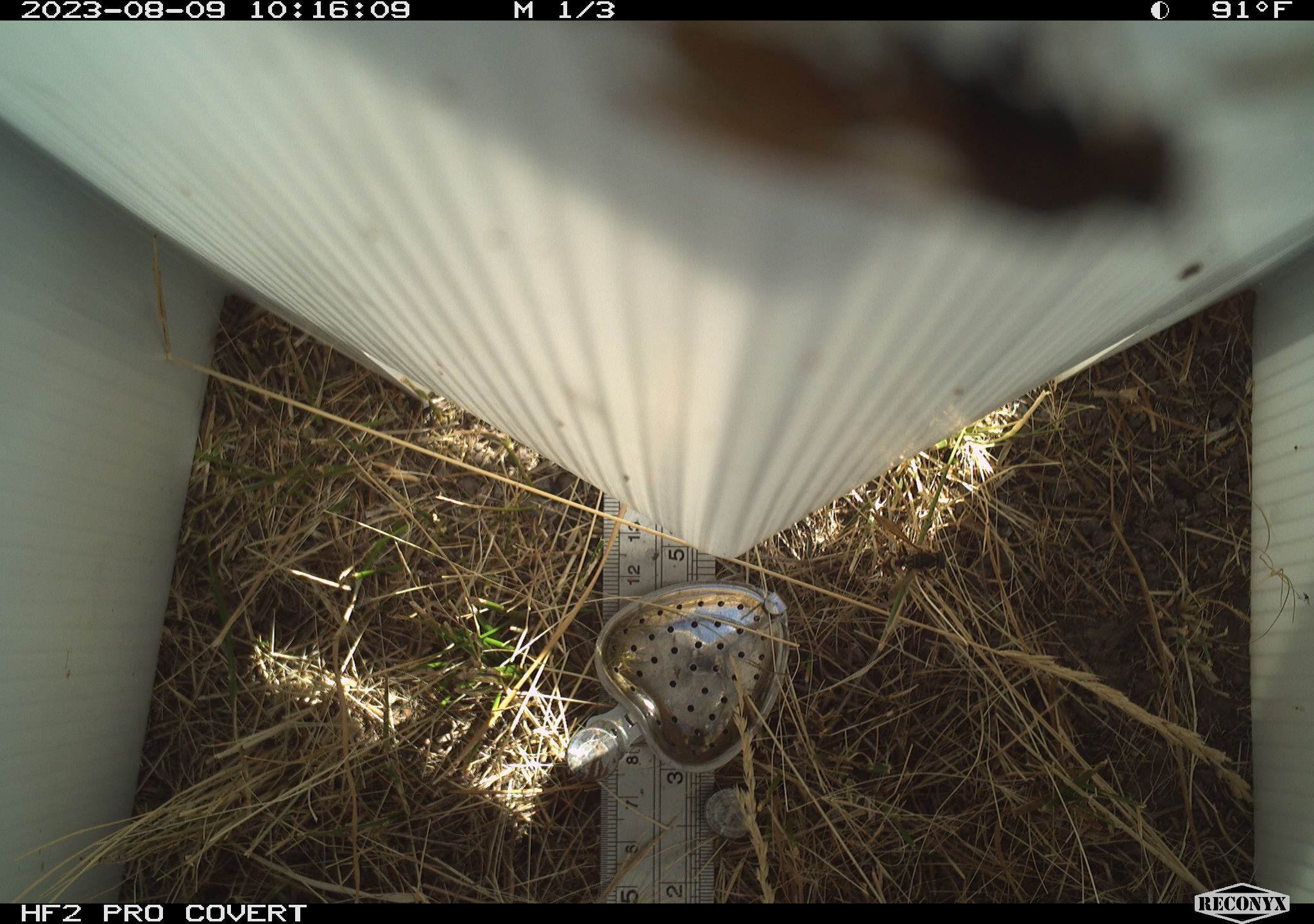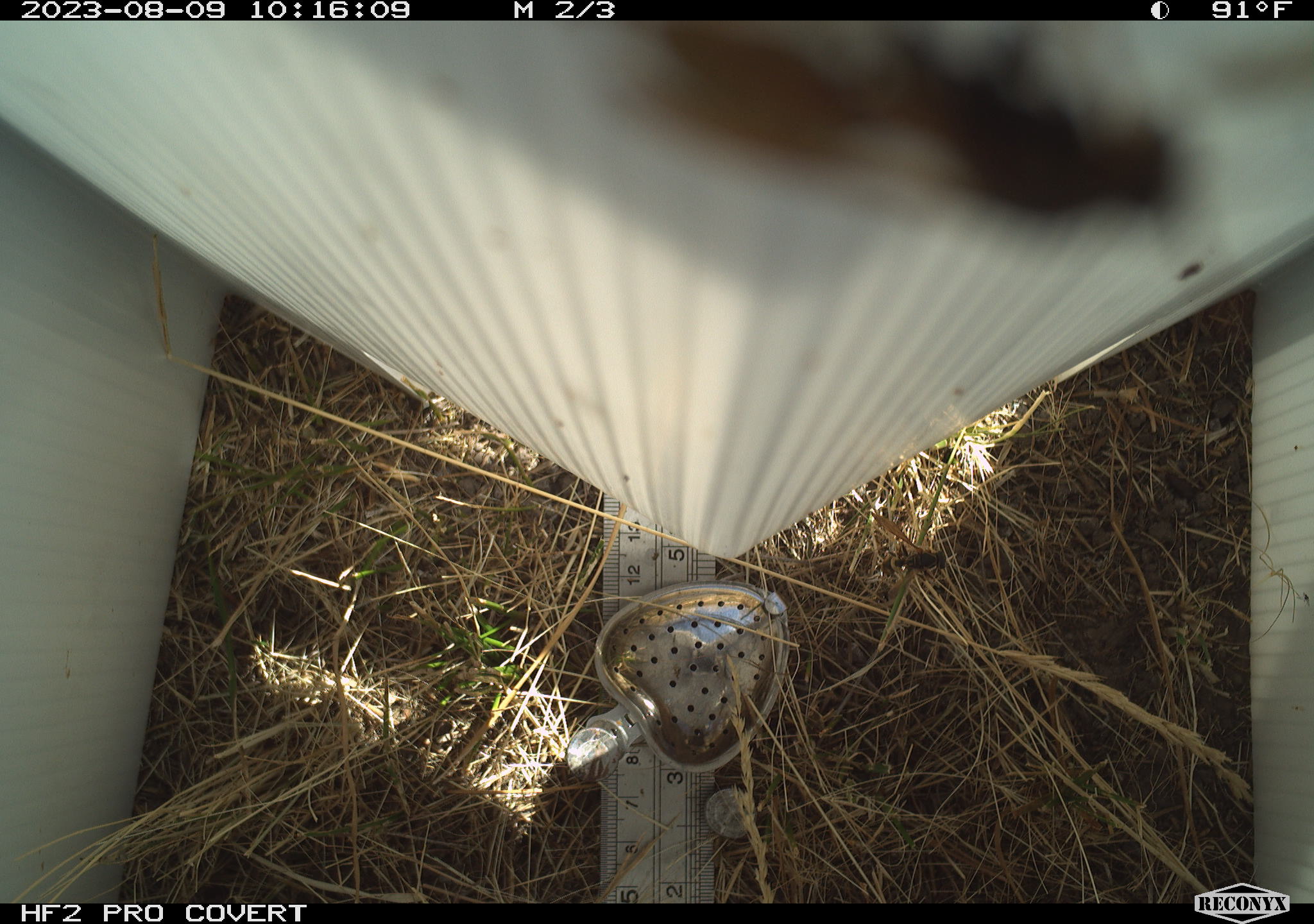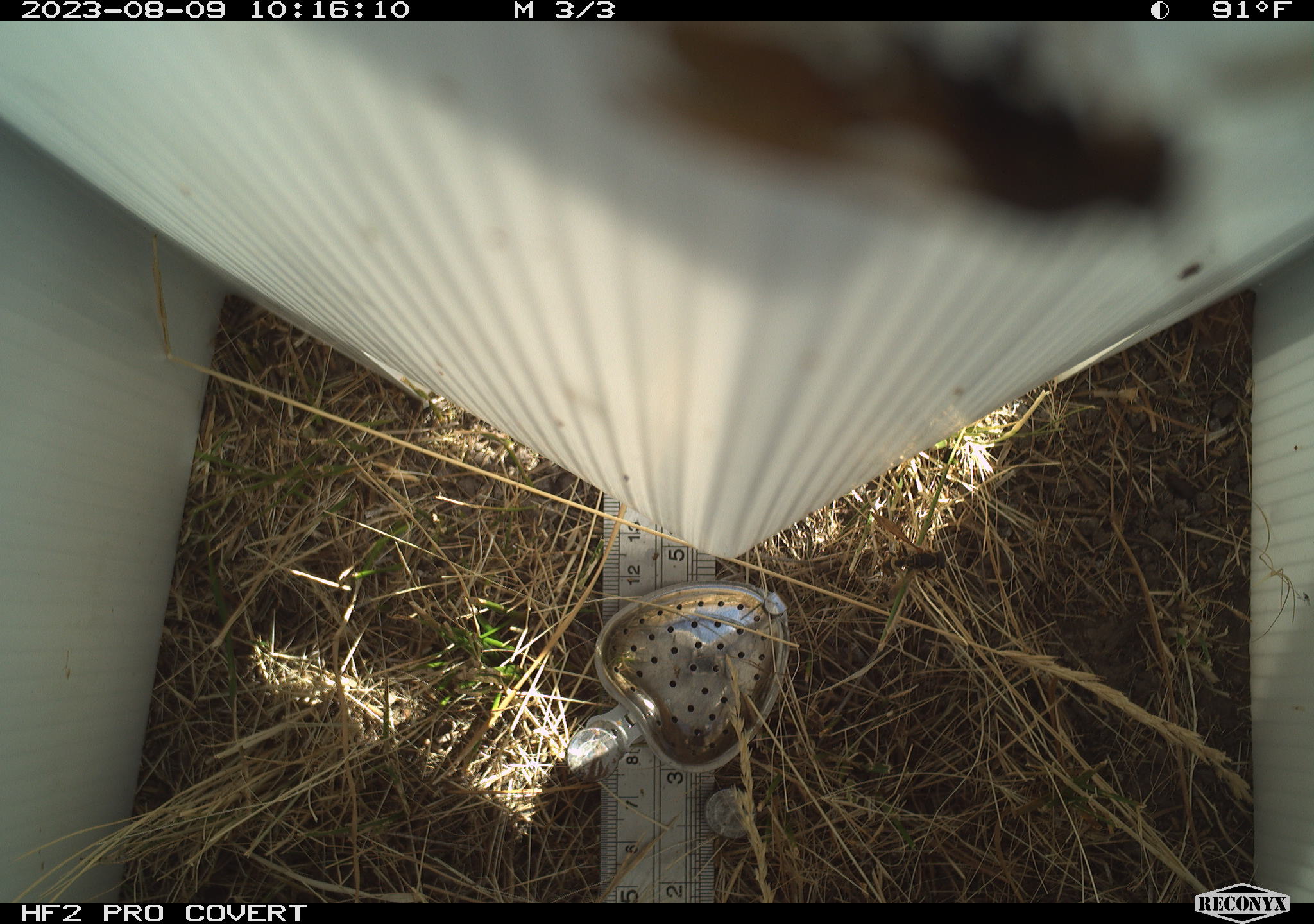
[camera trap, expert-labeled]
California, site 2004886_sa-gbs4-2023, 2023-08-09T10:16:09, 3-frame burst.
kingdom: Animalia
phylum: Arthropoda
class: Insecta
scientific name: Insecta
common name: insect